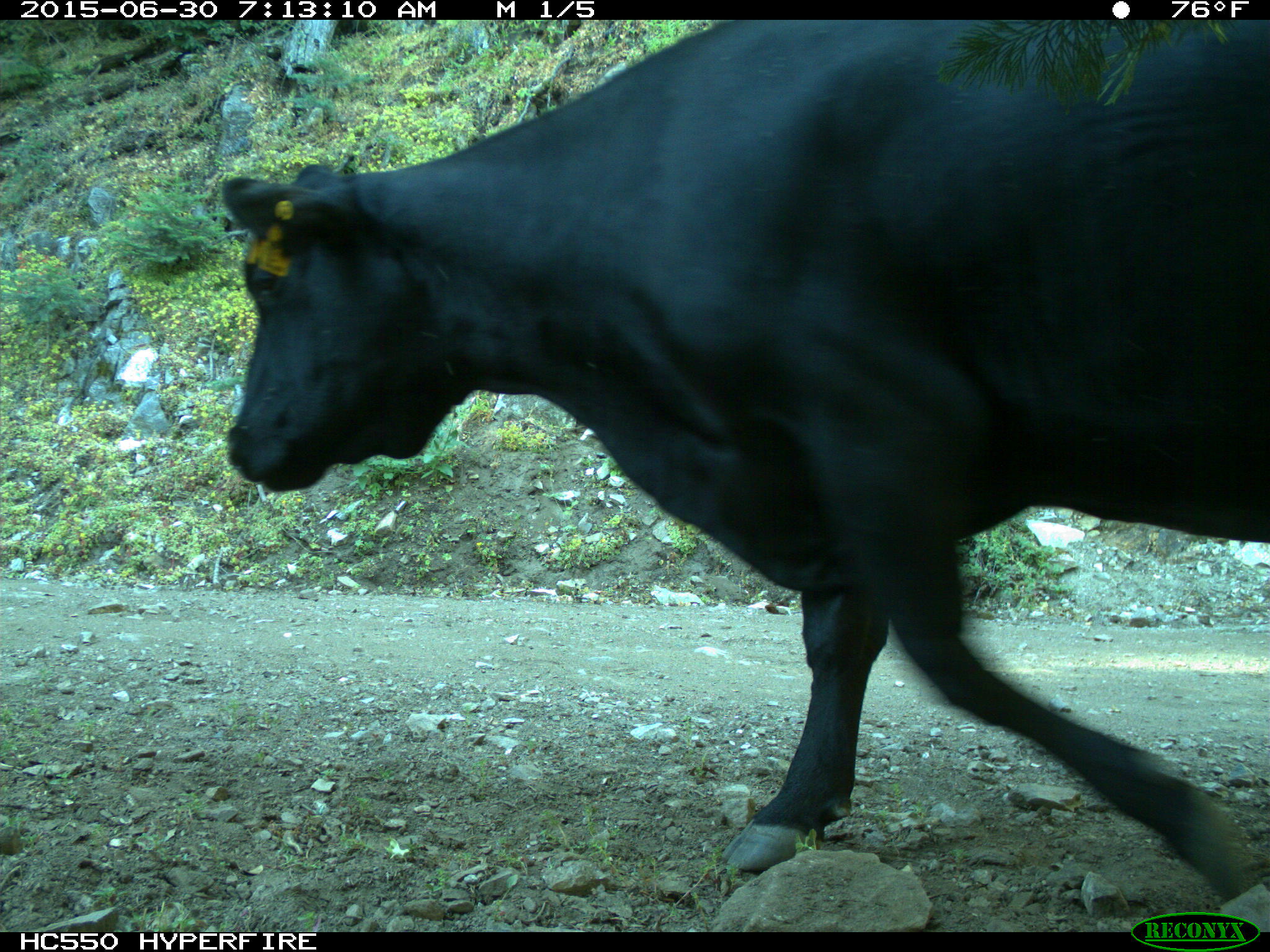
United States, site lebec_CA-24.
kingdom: Animalia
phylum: Chordata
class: Mammalia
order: Artiodactyla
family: Bovidae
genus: Bos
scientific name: Bos taurus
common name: domestic cow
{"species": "Bos taurus (domestic cow)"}